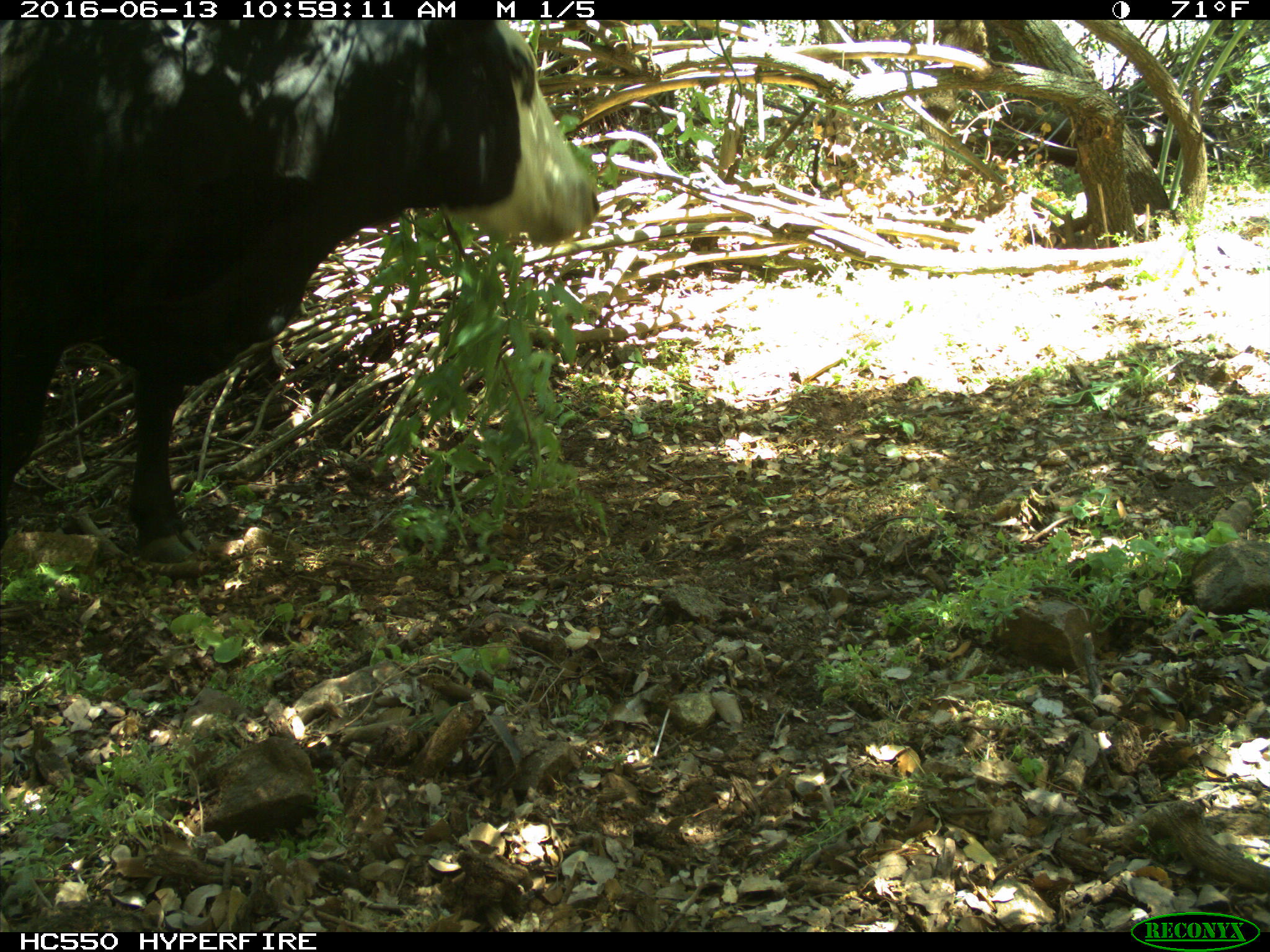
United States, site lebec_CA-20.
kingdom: Animalia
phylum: Chordata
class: Mammalia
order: Artiodactyla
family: Bovidae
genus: Bos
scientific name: Bos taurus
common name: domestic cow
Bos taurus (domestic cow).